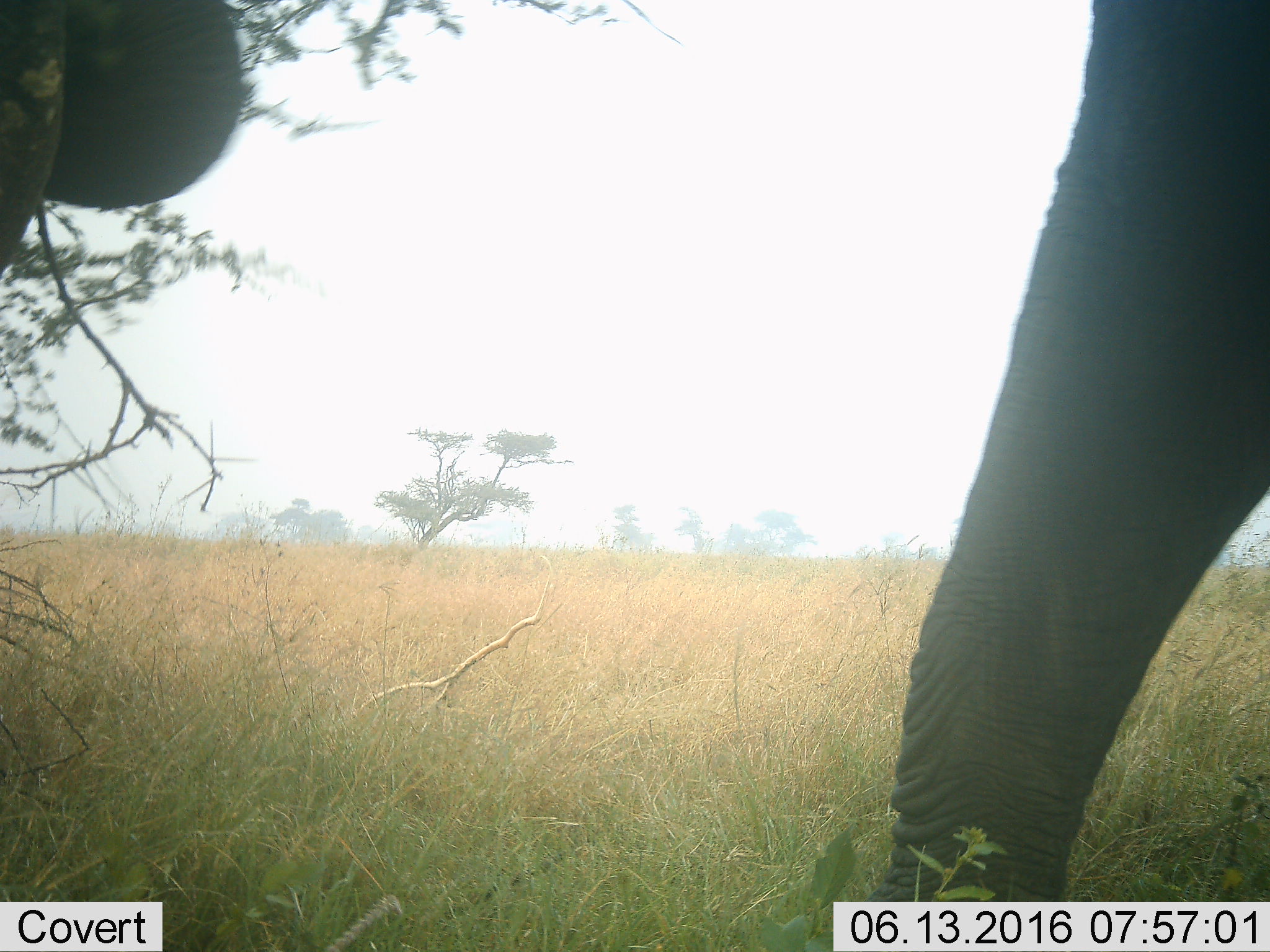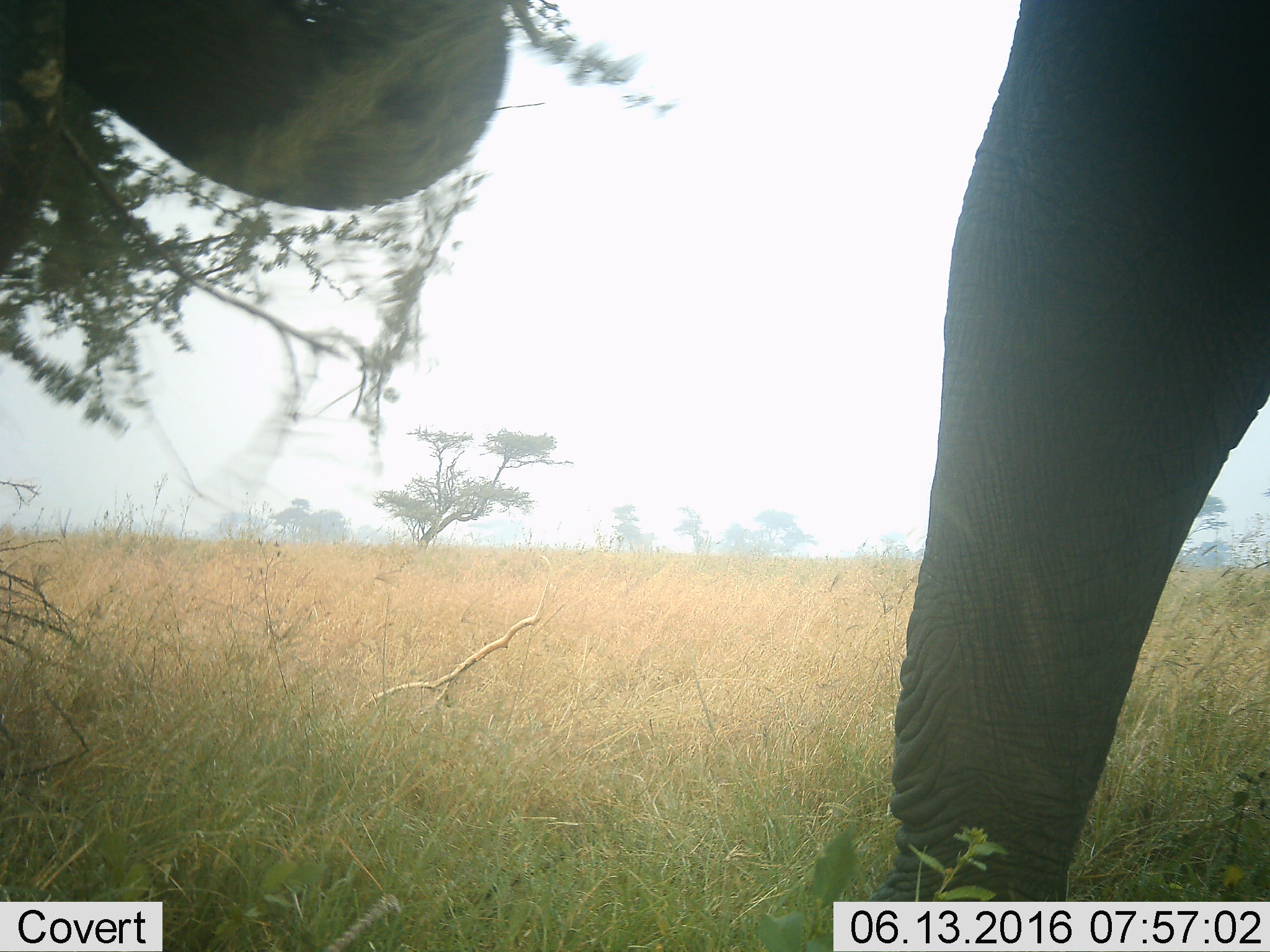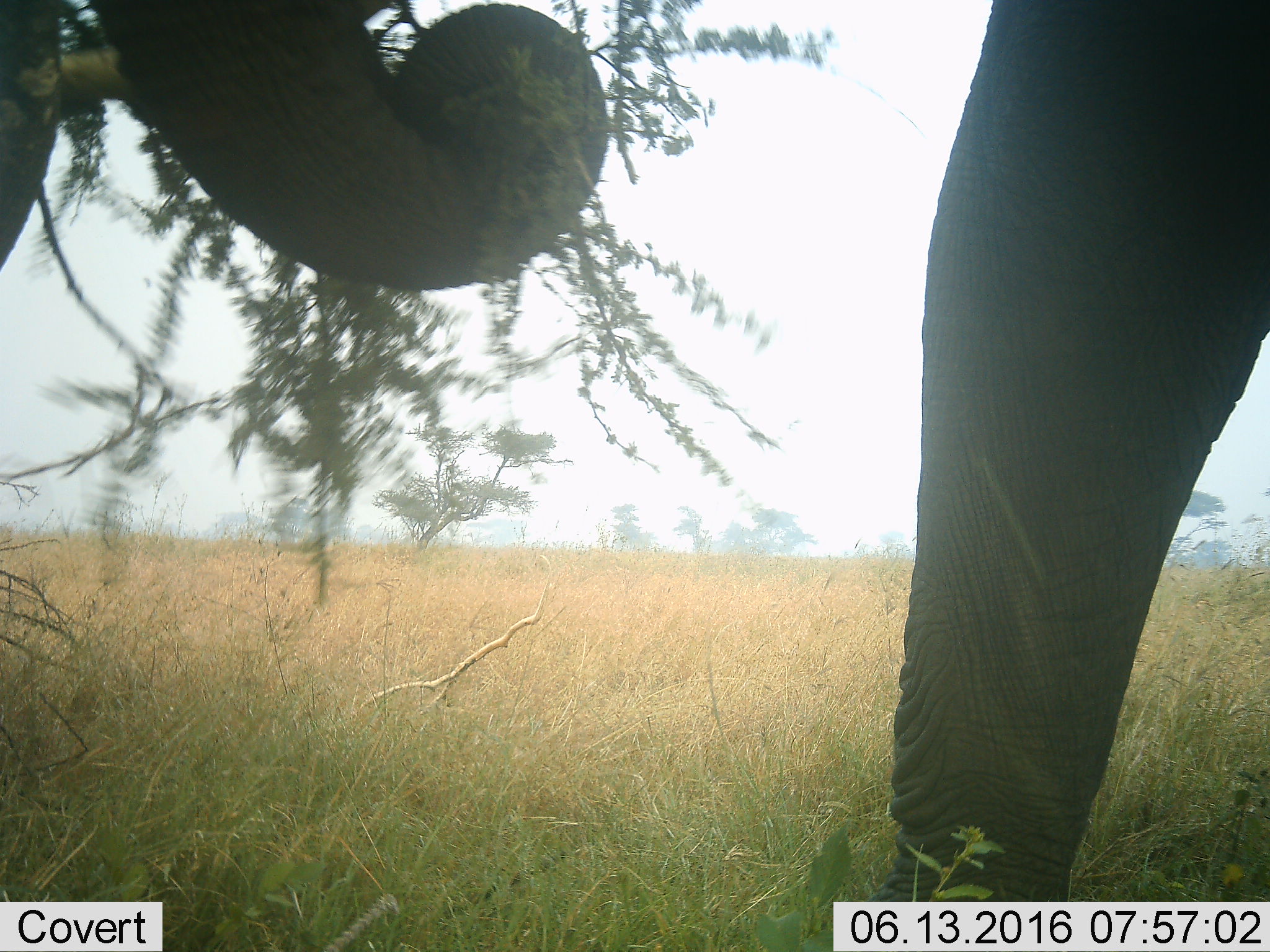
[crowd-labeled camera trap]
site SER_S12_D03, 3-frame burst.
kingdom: Animalia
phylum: Chordata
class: Mammalia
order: Proboscidea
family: Elephantidae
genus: Loxodonta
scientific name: Loxodonta africana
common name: african bush elephant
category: elephant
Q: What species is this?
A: Elephant (african bush elephant) (Loxodonta africana).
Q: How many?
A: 1.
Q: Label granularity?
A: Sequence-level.